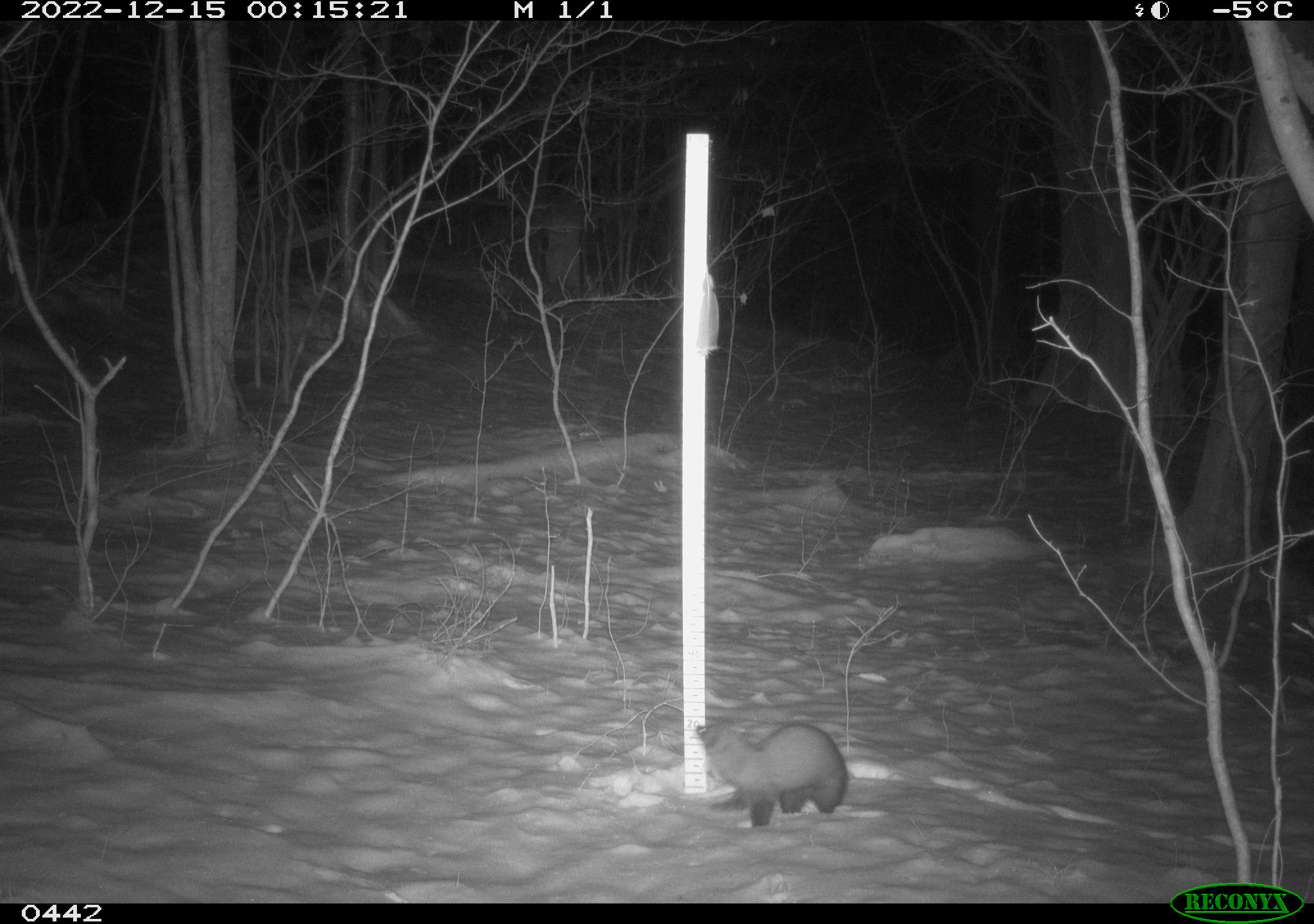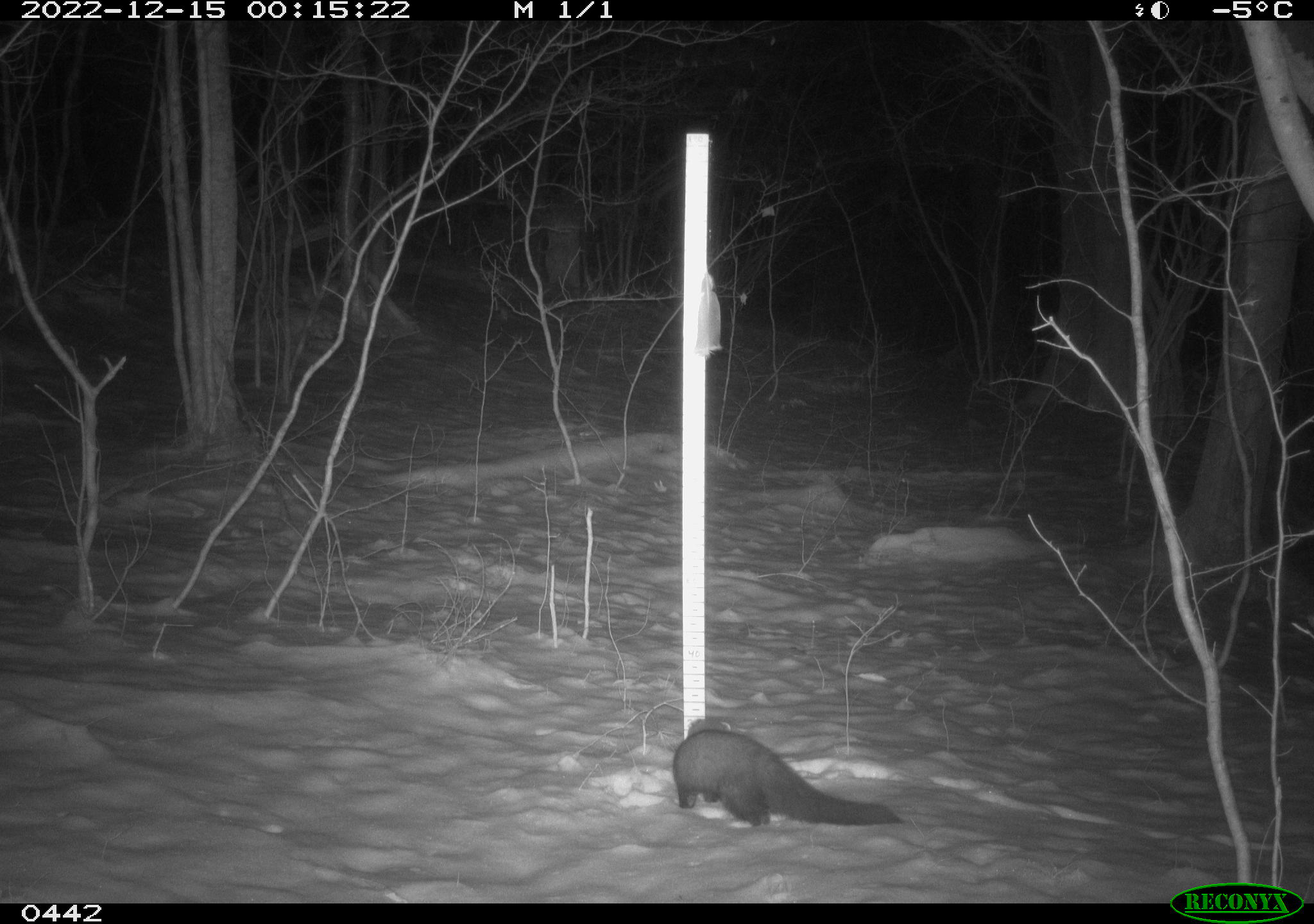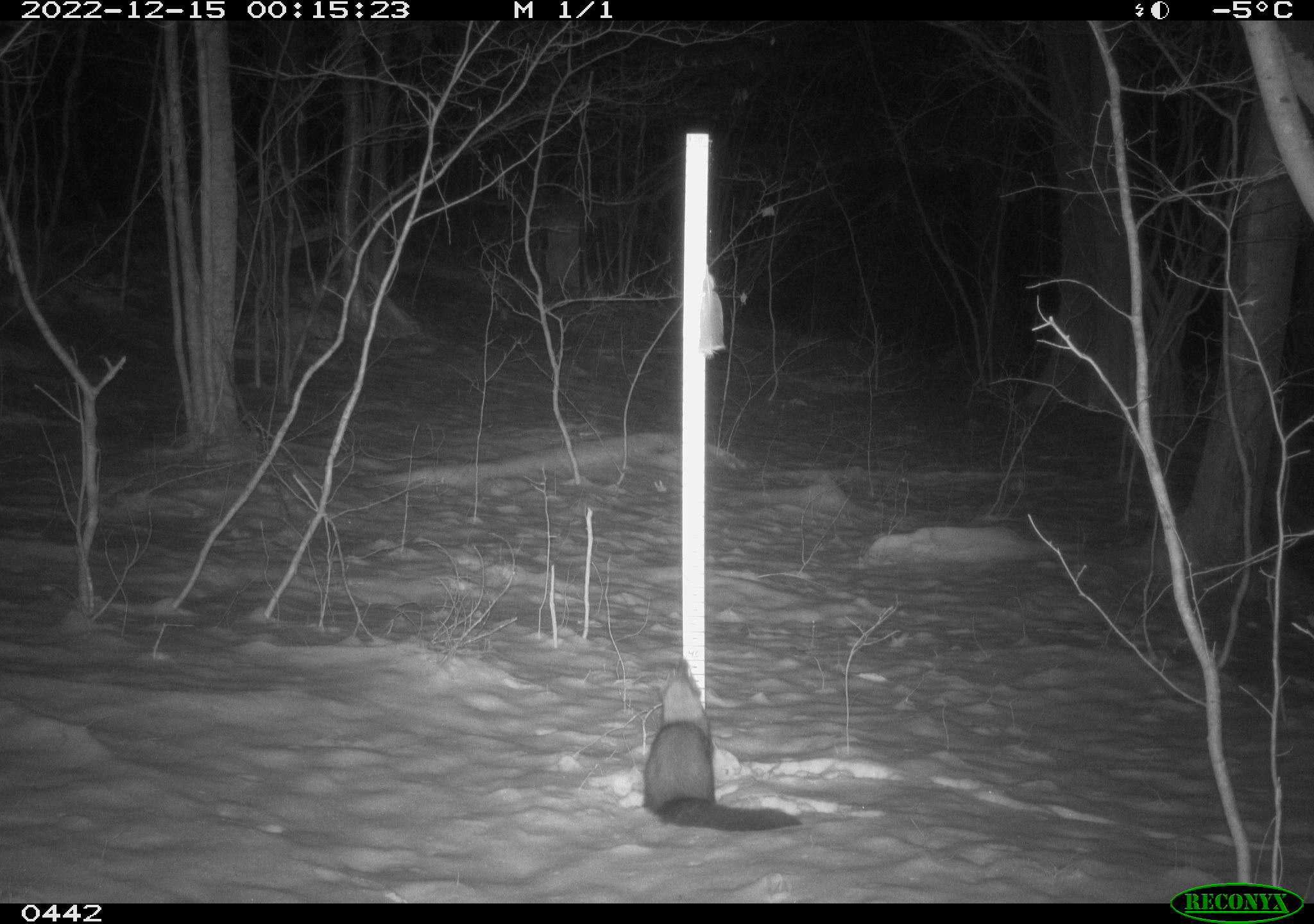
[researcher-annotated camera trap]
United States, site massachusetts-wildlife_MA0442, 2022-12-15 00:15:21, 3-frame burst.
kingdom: Animalia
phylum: Chordata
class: Mammalia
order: Carnivora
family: Mustelidae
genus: Pekania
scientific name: Pekania pennanti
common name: fisher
Fisher (Pekania pennanti).